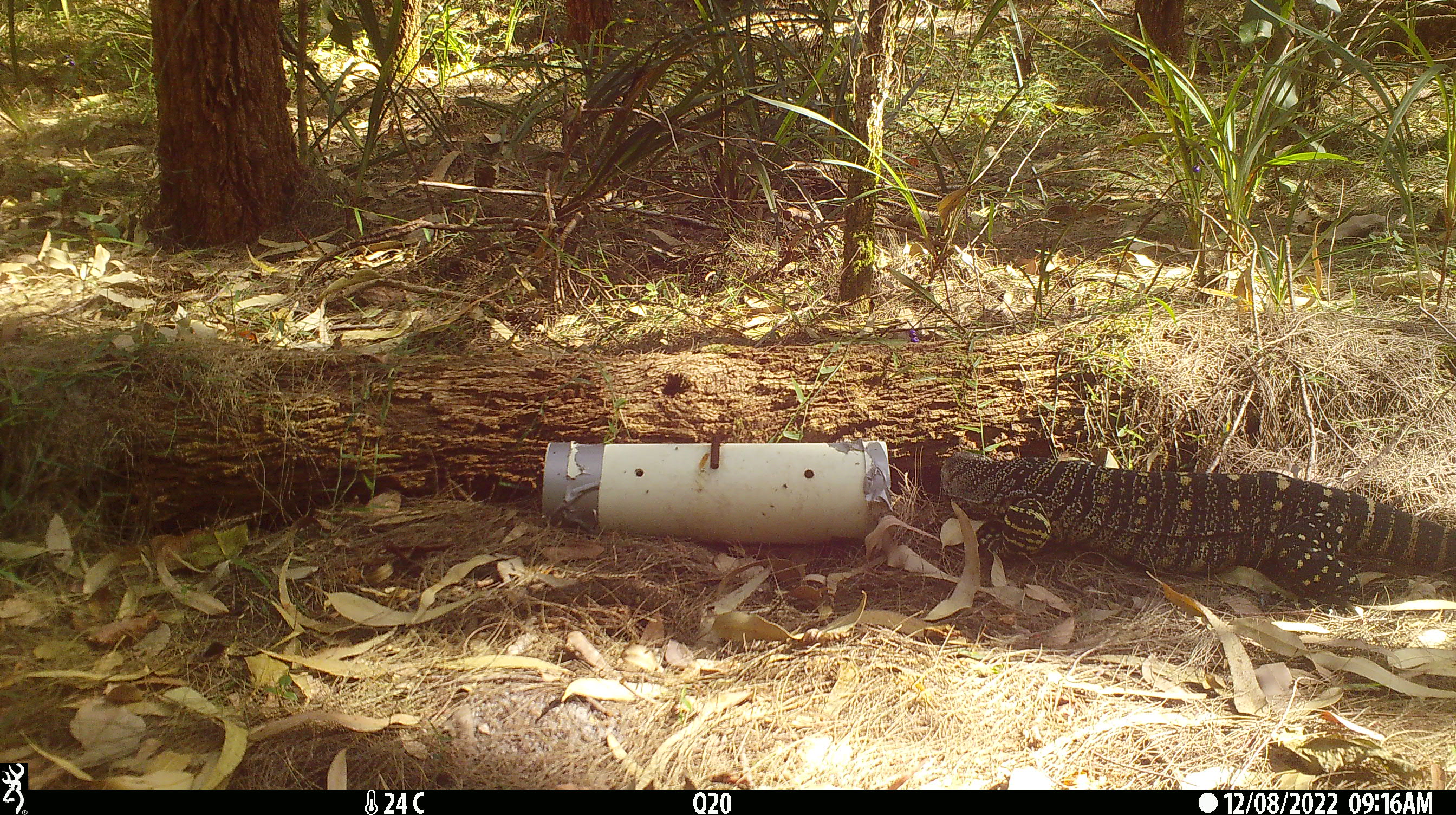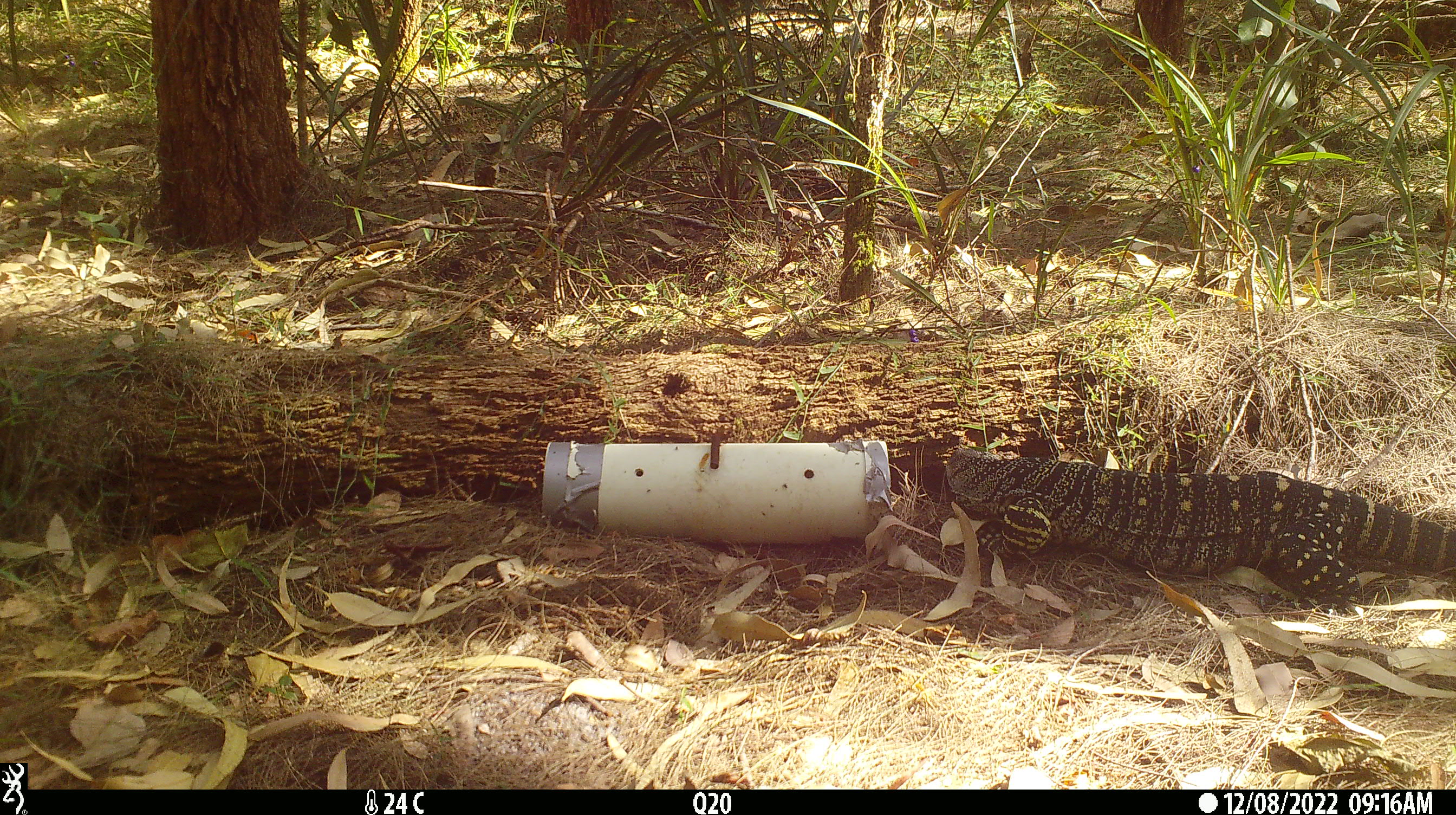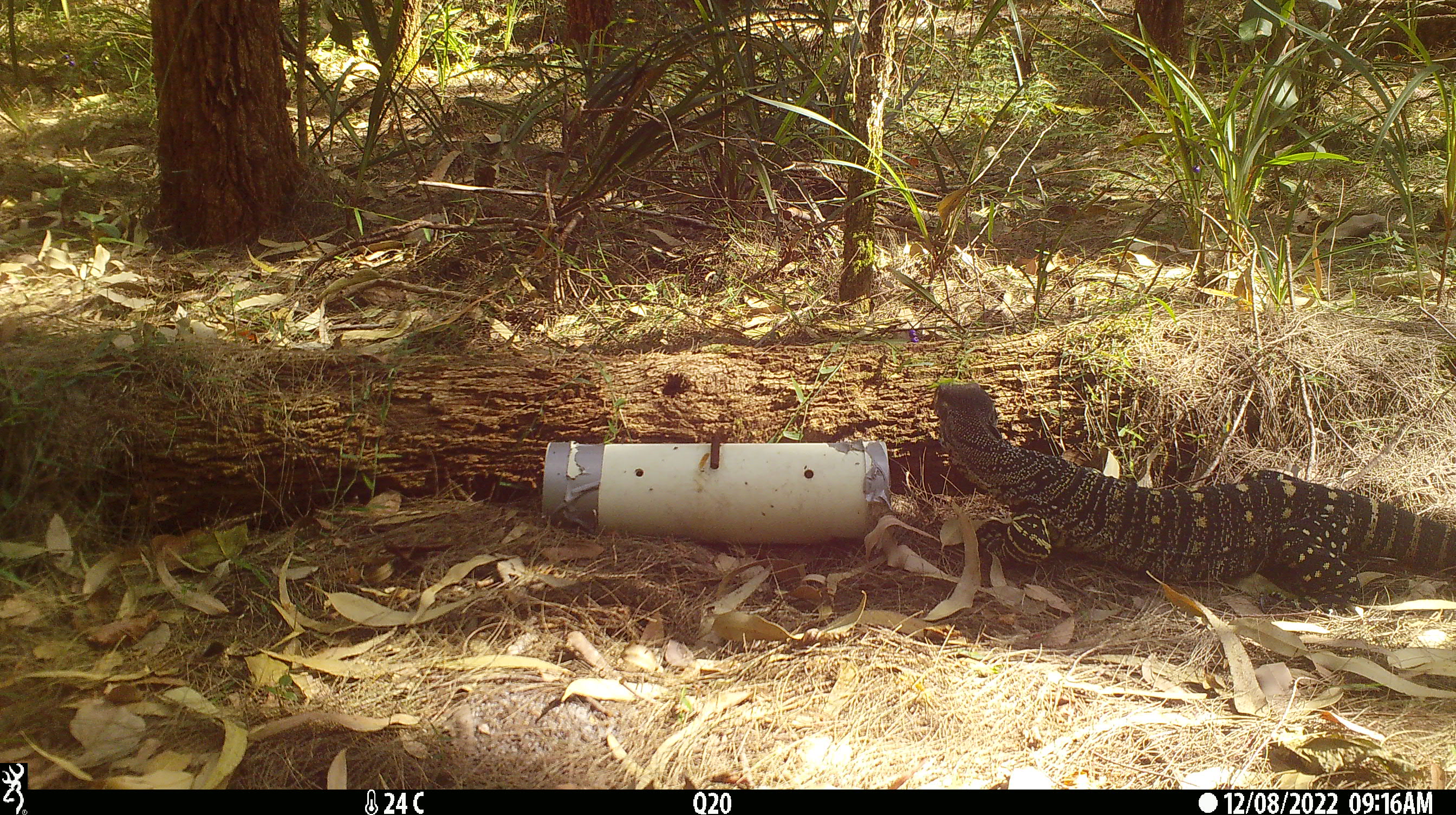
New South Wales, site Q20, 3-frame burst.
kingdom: Animalia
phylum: Chordata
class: Reptilia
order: Squamata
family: Varanidae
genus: Varanus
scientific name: Varanus varius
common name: lace monitor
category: goanna